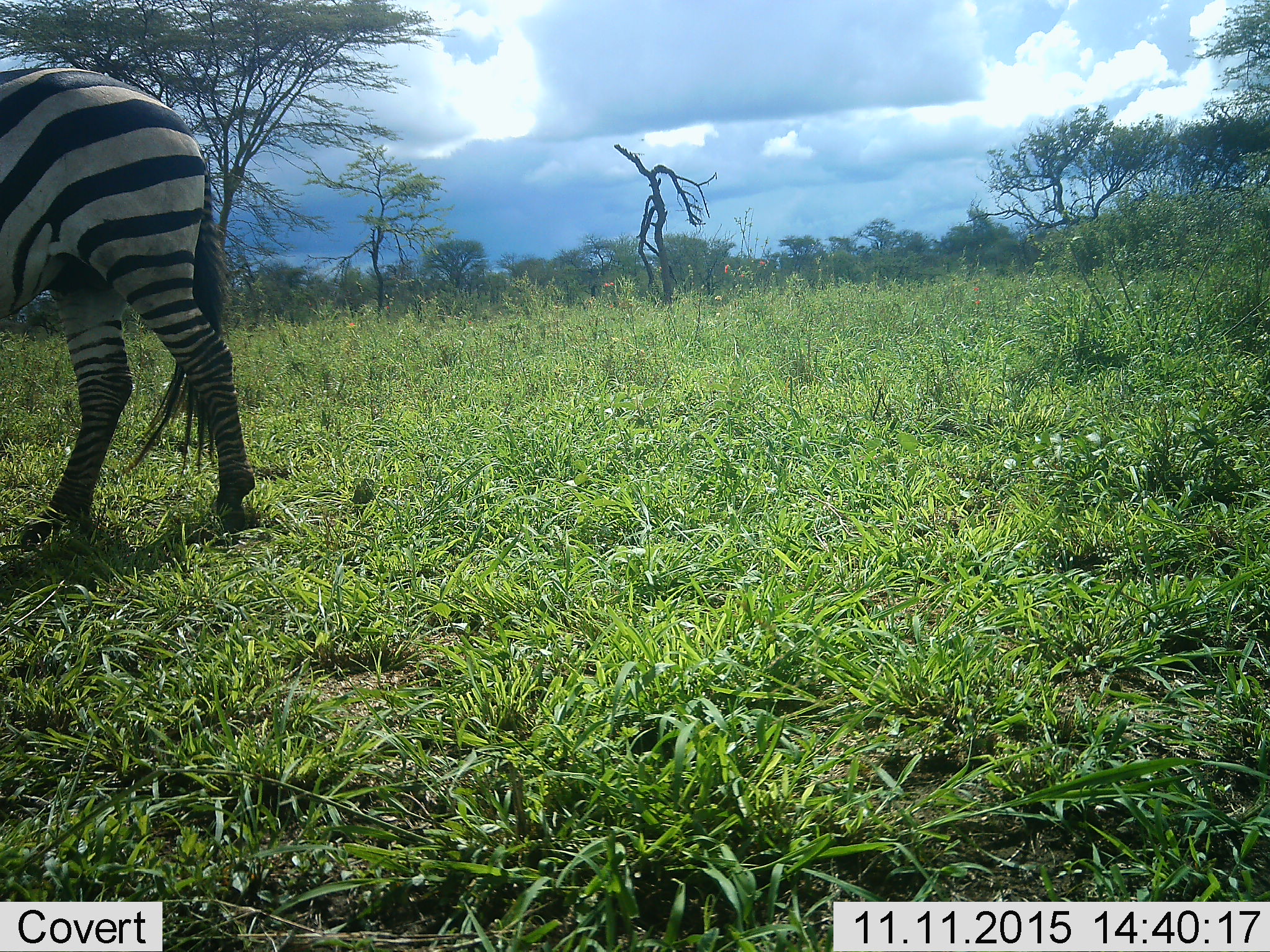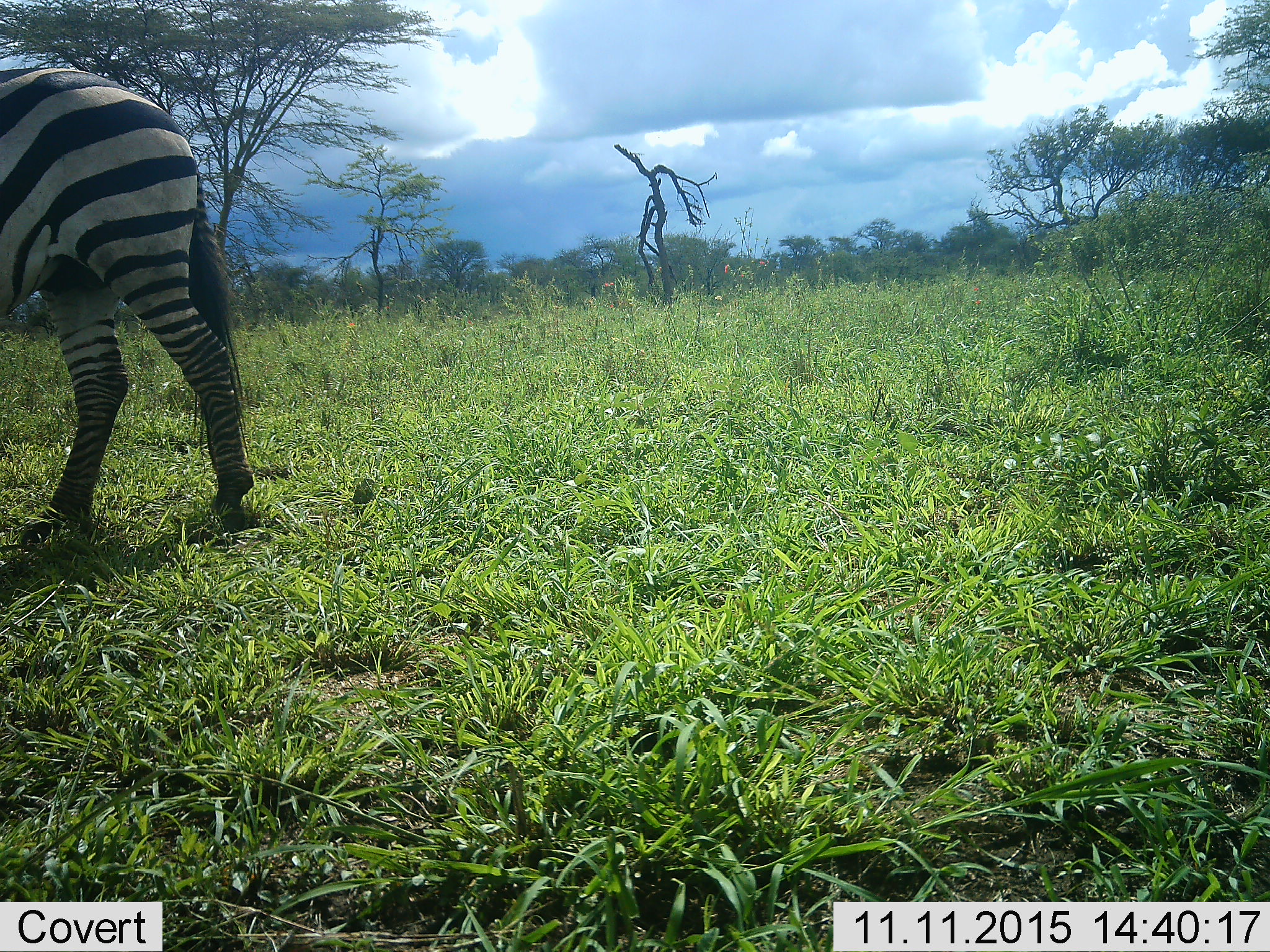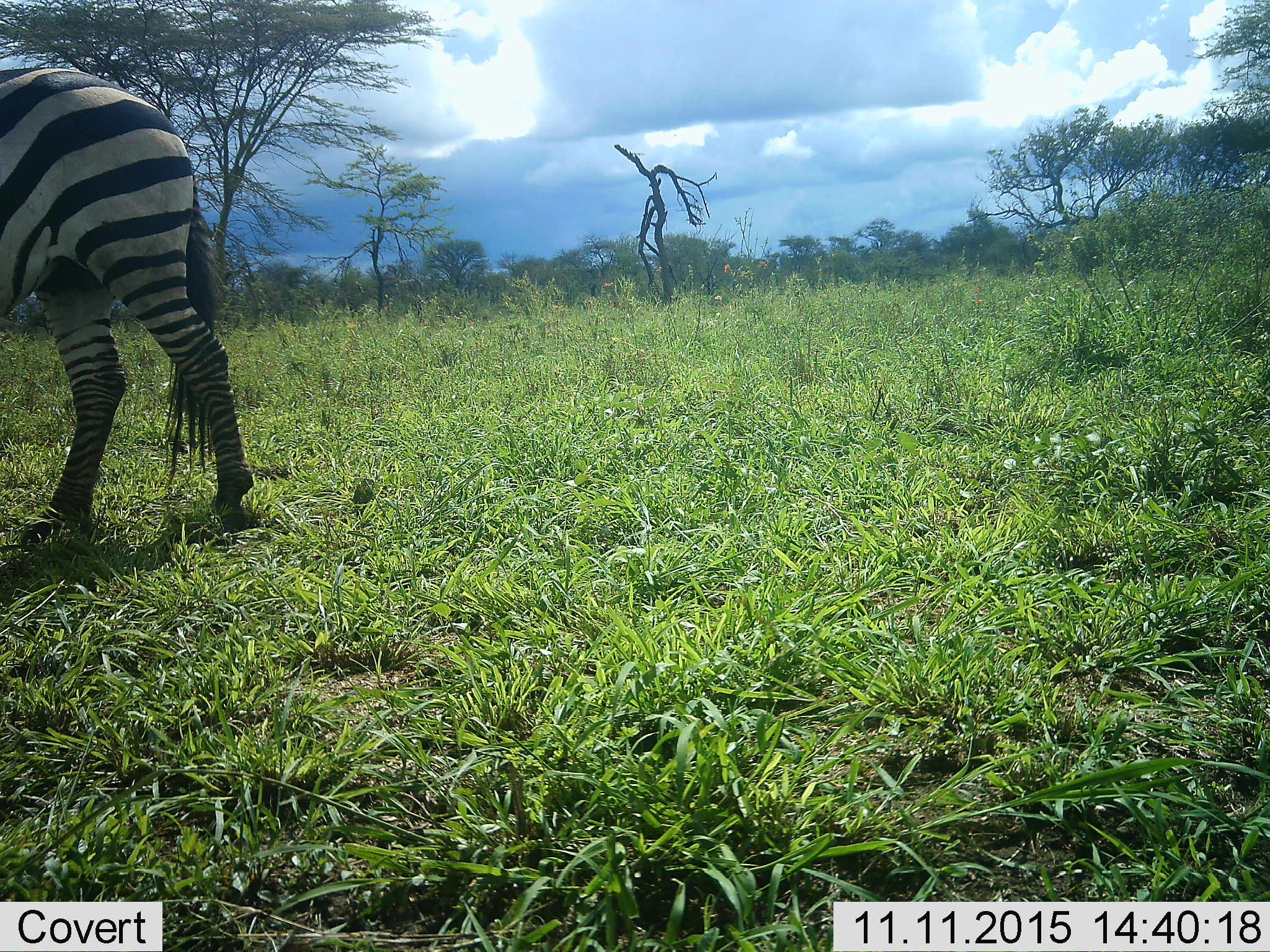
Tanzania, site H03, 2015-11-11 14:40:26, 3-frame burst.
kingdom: Animalia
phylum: Chordata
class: Mammalia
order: Perissodactyla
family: Equidae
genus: Equus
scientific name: Equus quagga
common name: plains zebra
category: zebra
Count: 1.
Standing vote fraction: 30%.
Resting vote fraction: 0%.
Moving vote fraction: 50%.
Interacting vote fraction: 0%.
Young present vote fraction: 0%.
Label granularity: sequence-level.